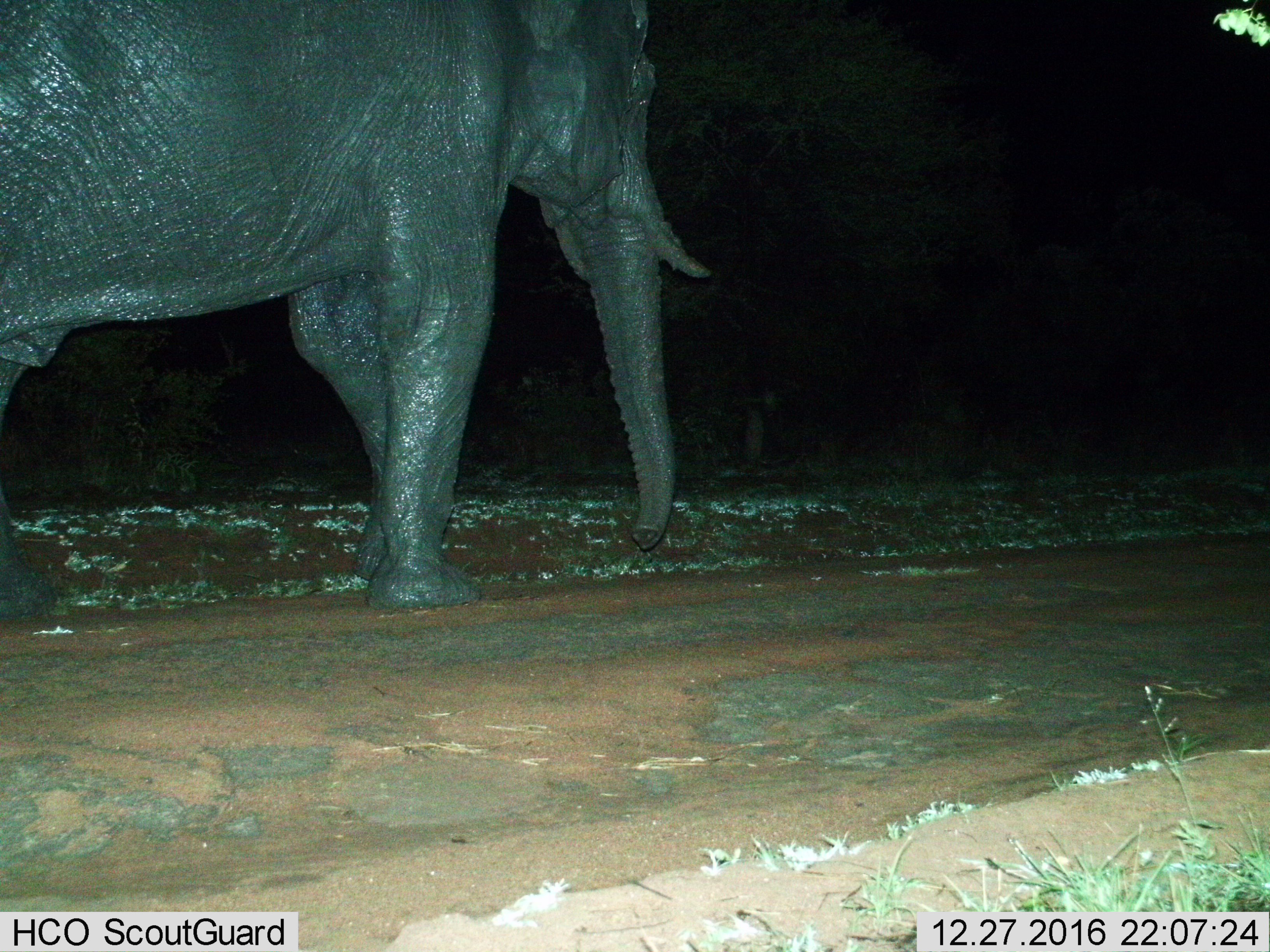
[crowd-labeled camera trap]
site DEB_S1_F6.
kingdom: Animalia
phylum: Chordata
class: Mammalia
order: Proboscidea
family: Elephantidae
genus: Loxodonta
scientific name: Loxodonta africana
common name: african bush elephant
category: elephant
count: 1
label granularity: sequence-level